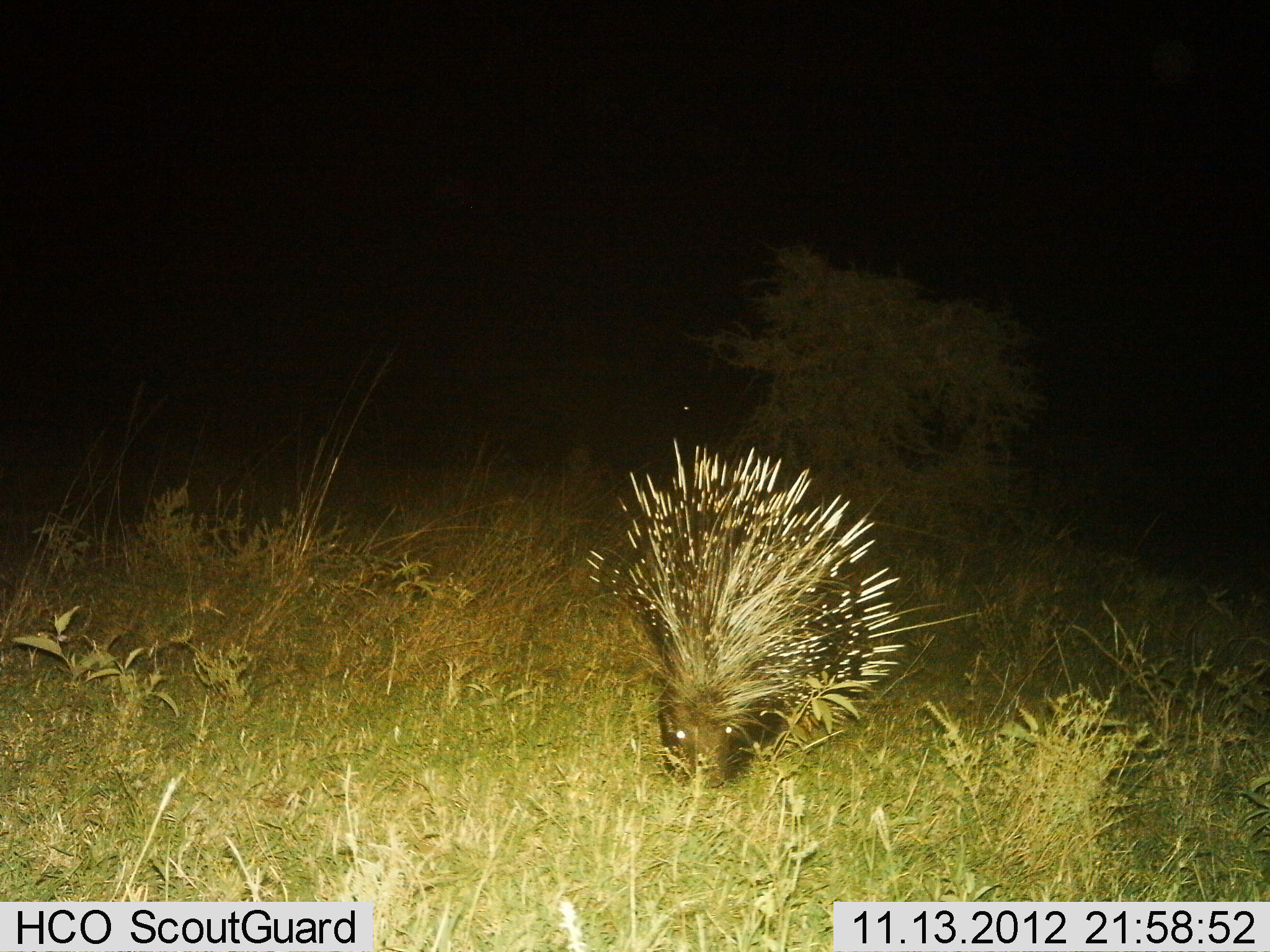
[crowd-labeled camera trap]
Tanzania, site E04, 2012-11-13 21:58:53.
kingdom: Animalia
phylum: Chordata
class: Mammalia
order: Rodentia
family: Hystricidae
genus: Hystrix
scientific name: Hystrix cristata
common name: crested porcupine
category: porcupine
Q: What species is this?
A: Porcupine (crested porcupine) (Hystrix cristata).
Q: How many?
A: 1.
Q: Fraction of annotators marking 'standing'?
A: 40%.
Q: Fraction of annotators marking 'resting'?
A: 0%.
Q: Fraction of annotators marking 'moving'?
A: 40%.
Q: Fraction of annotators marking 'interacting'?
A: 10%.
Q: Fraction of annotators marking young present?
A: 0%.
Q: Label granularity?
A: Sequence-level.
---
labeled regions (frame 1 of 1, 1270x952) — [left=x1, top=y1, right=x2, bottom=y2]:
animal: [left=586, top=440, right=907, bottom=791]